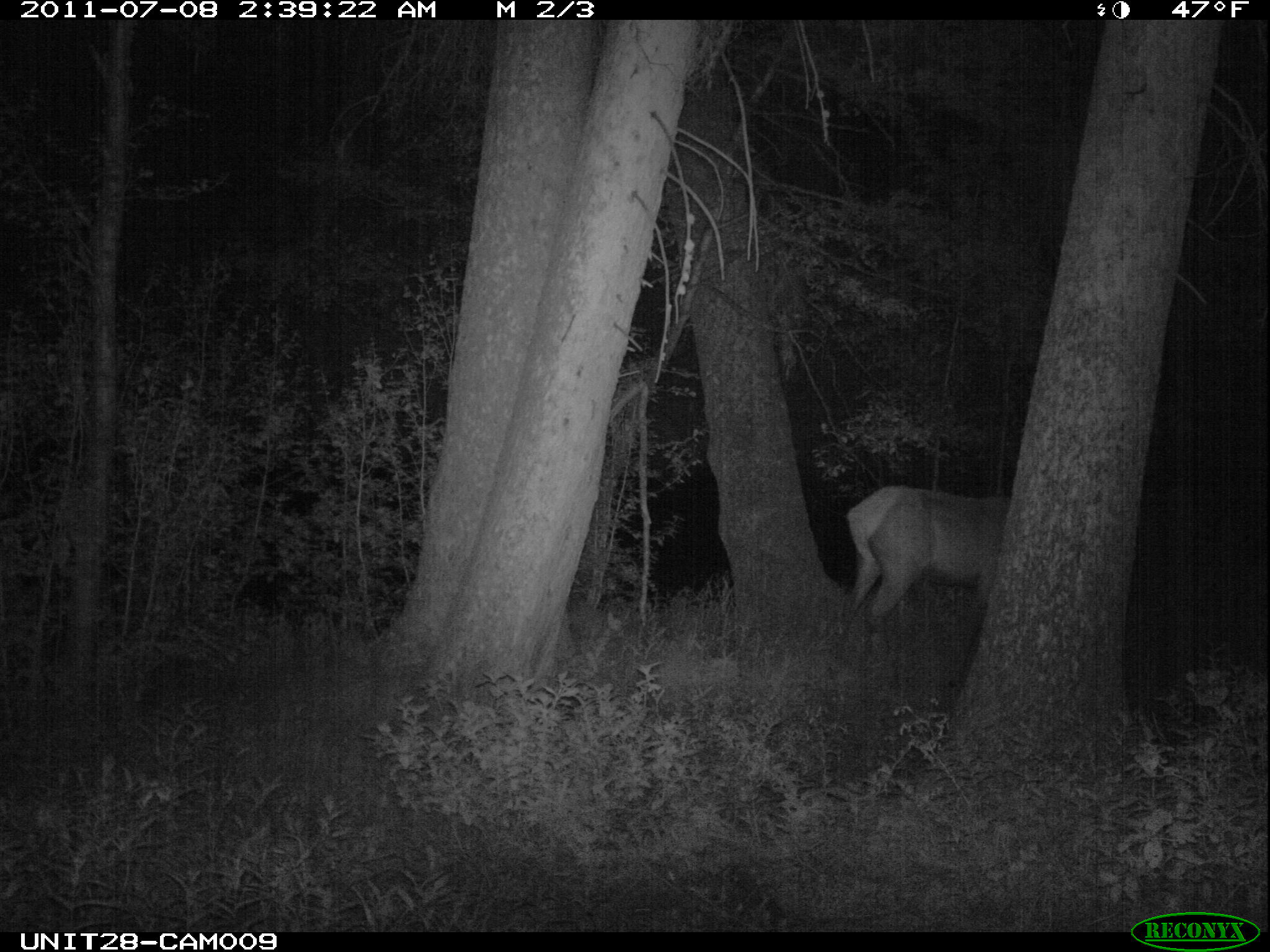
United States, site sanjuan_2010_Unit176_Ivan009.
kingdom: Animalia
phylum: Chordata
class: Mammalia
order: Artiodactyla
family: Cervidae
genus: Cervus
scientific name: Cervus elaphus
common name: red deer